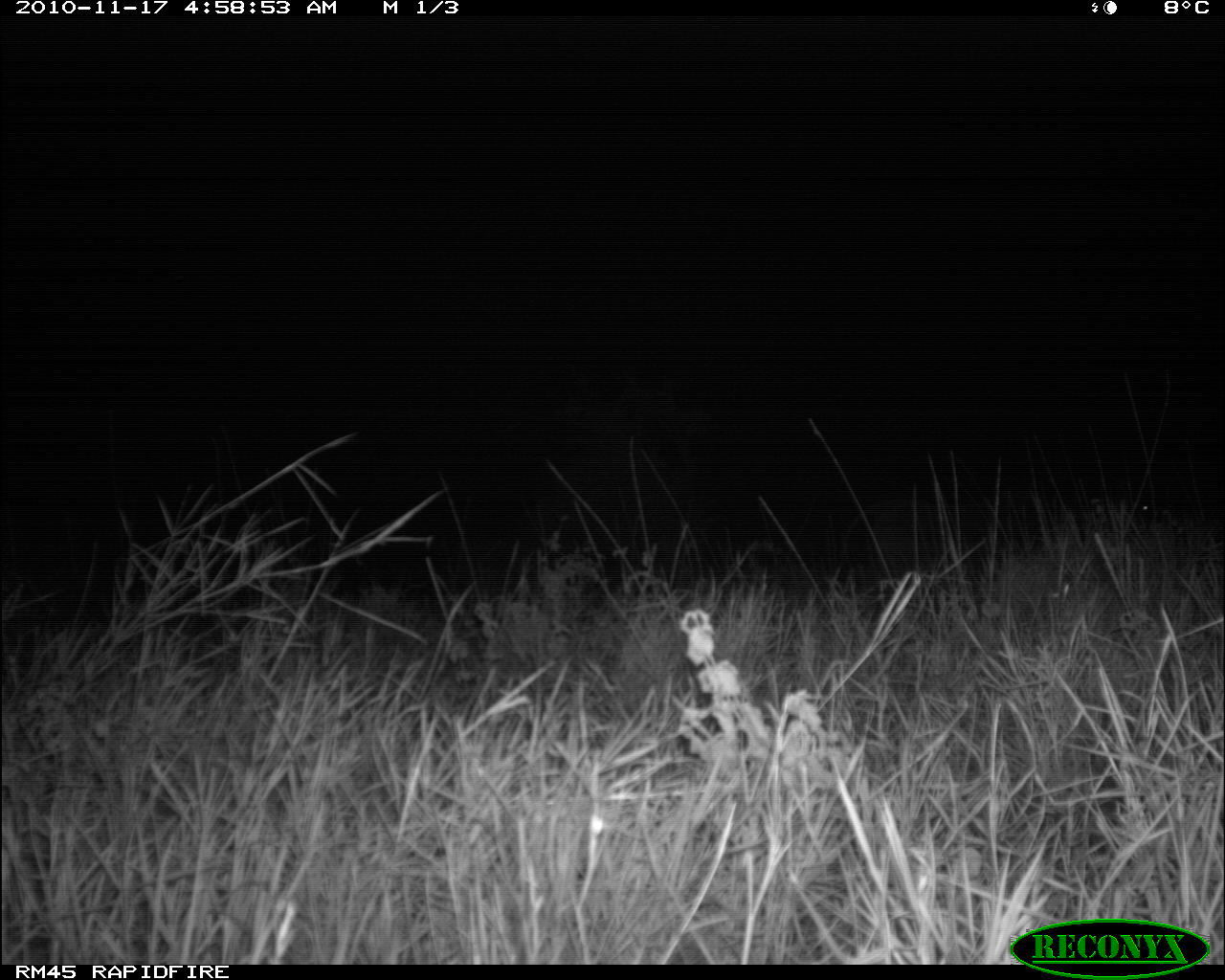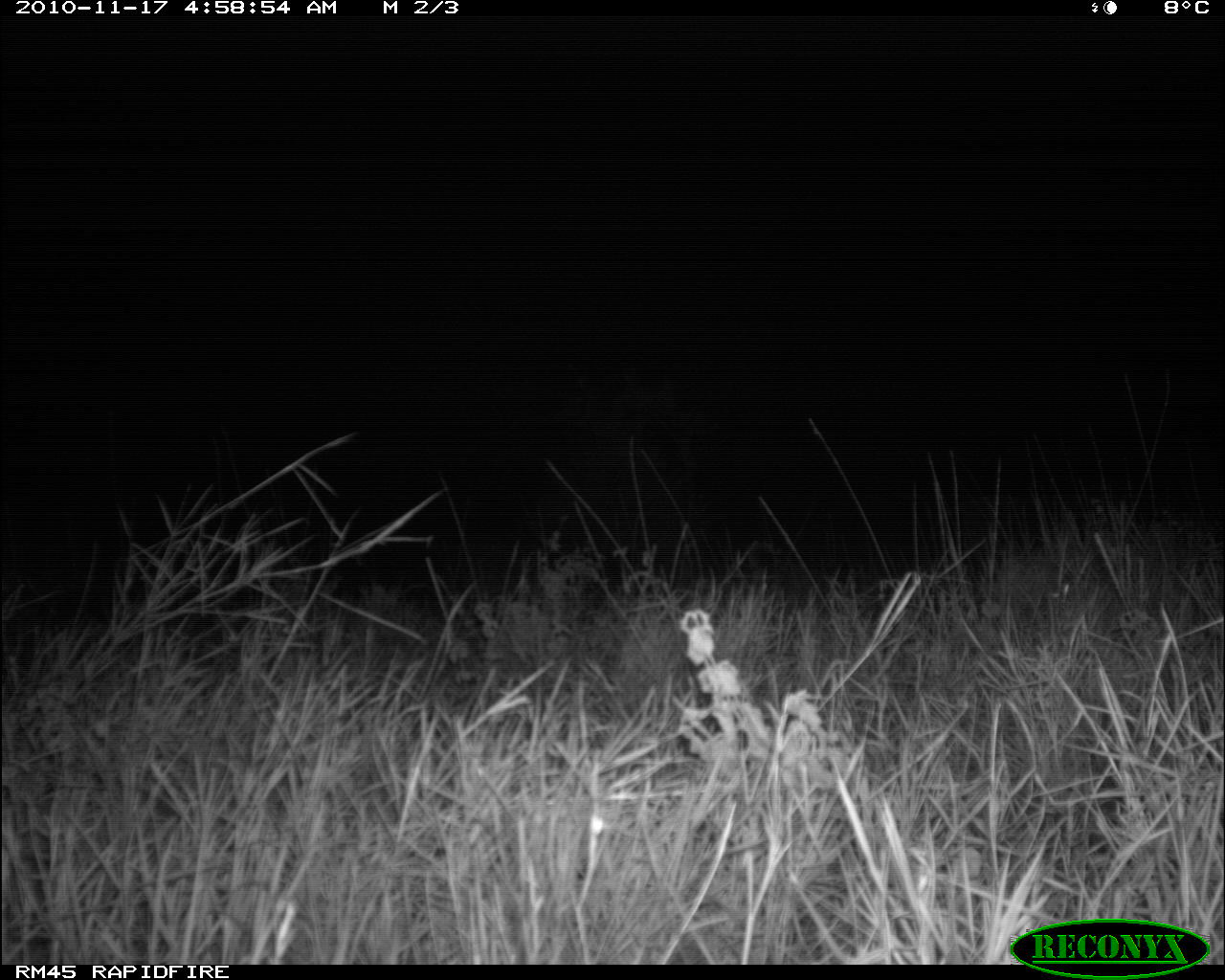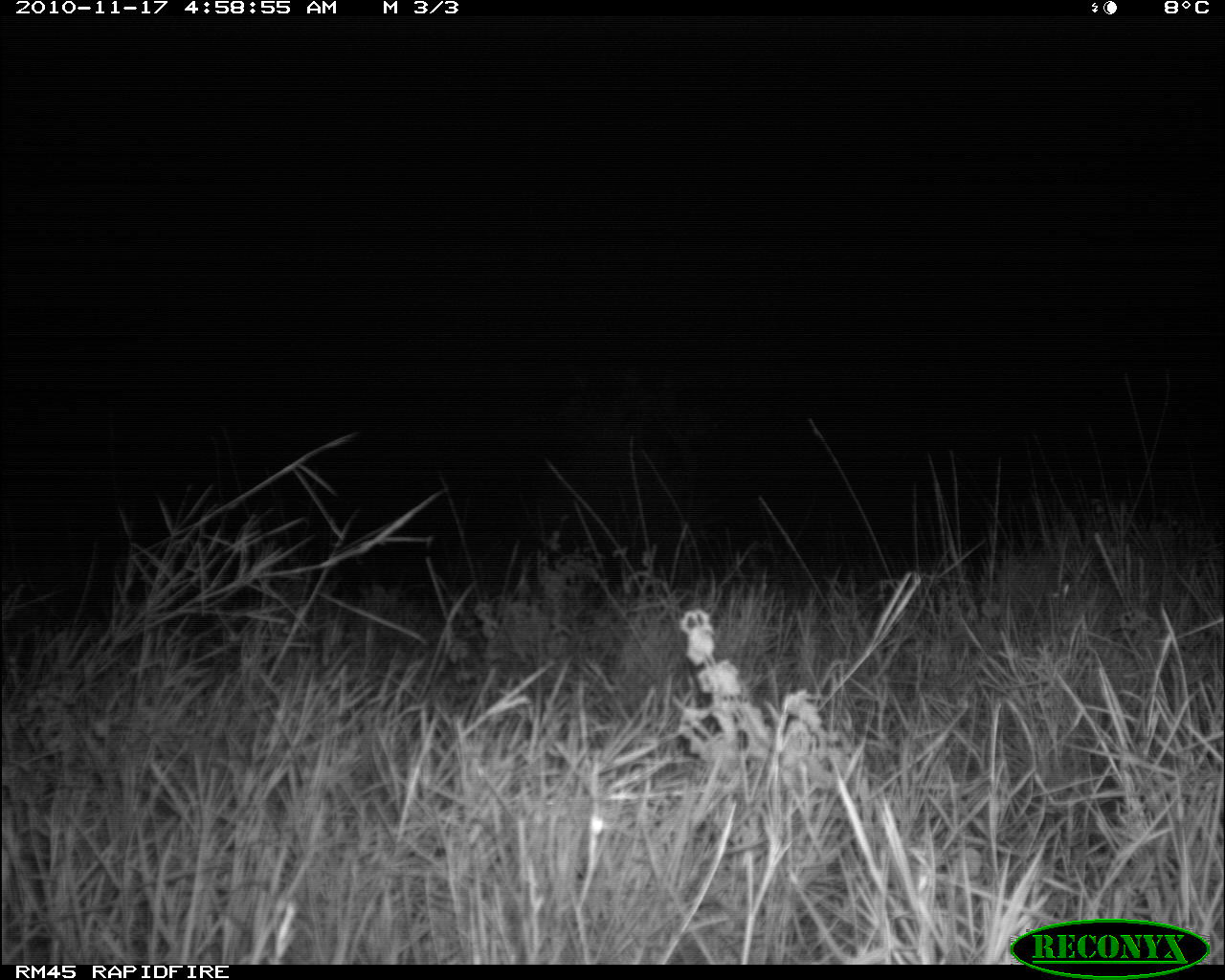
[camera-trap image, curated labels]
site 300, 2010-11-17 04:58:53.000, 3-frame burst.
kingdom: Animalia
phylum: Chordata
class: Mammalia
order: Artiodactyla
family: Bovidae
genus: Tragelaphus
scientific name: Tragelaphus oryx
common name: eland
Tragelaphus oryx (eland), count 1.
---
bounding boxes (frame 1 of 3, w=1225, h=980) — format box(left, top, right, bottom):
tragelaphus oryx: box(837, 485, 1160, 583)